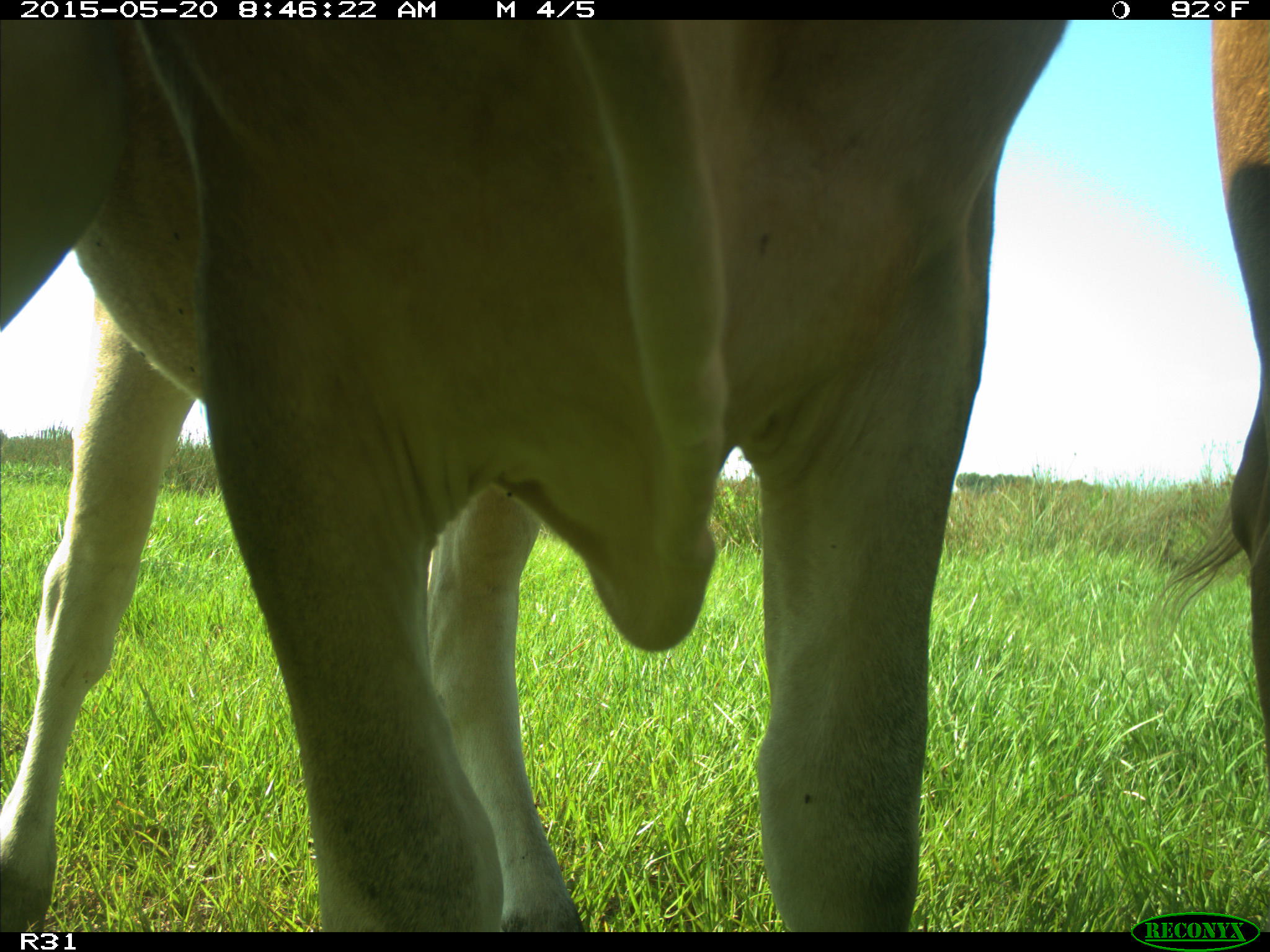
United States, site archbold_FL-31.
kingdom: Animalia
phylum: Chordata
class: Mammalia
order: Artiodactyla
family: Bovidae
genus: Bos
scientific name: Bos taurus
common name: domestic cow